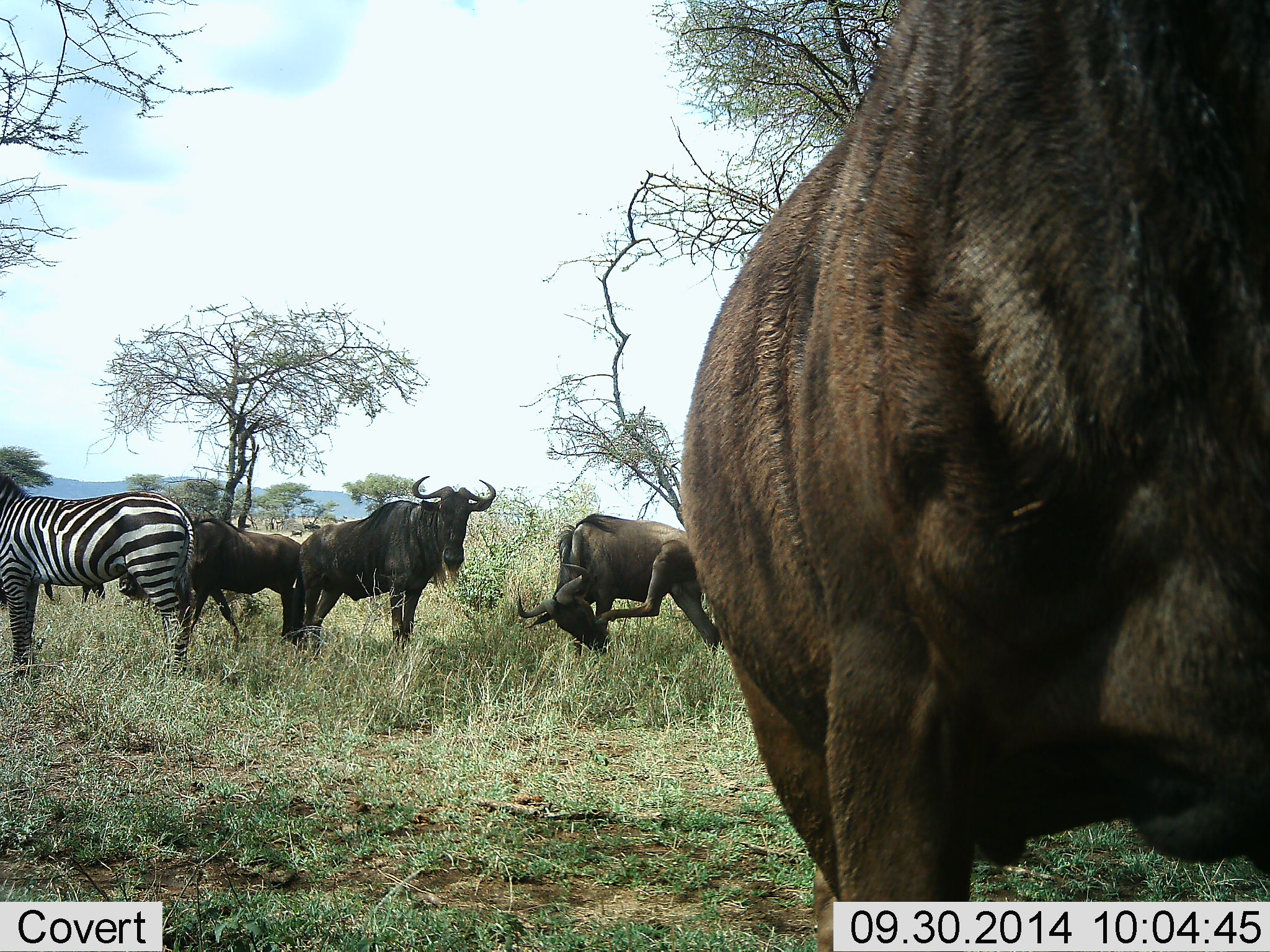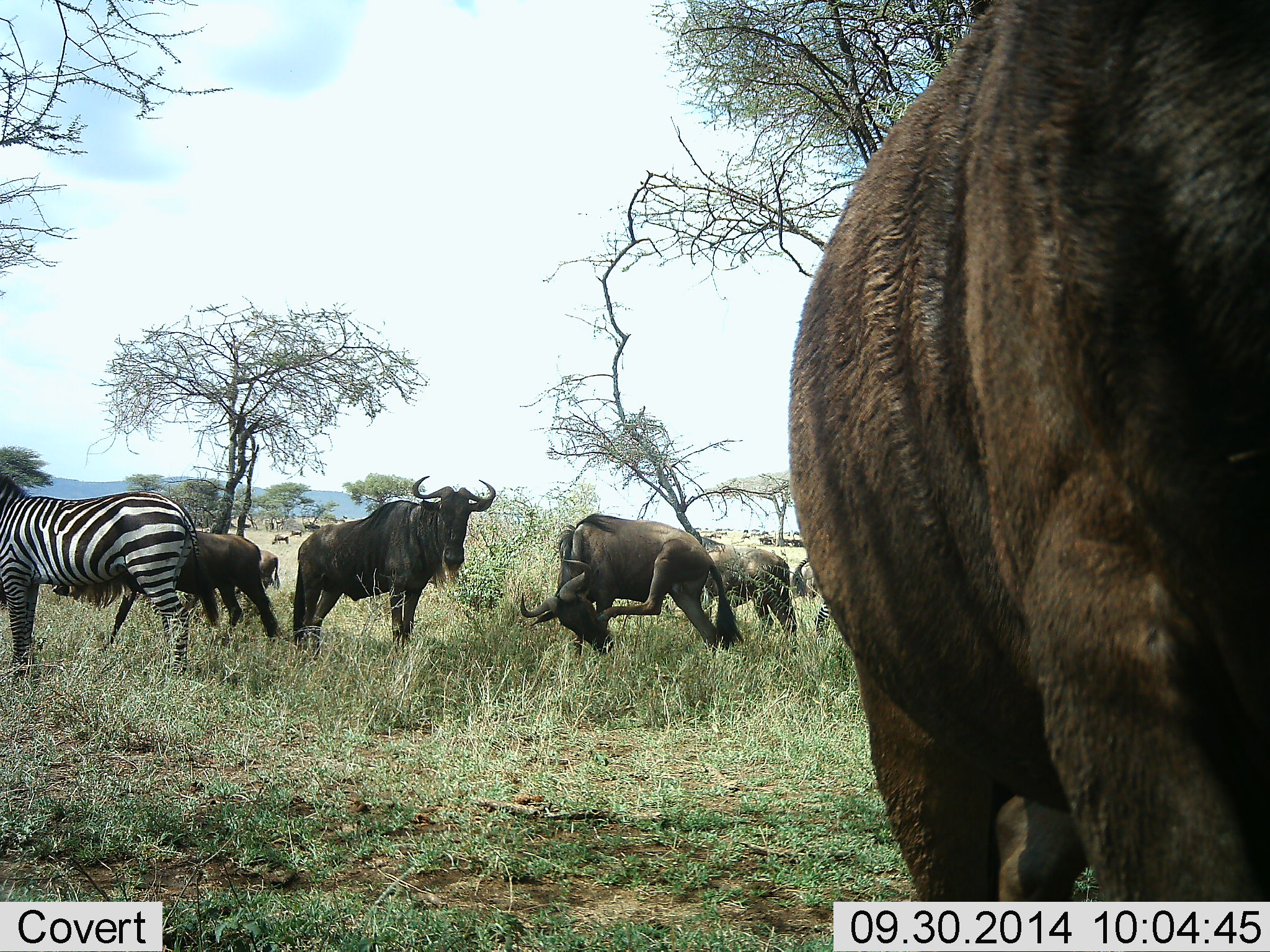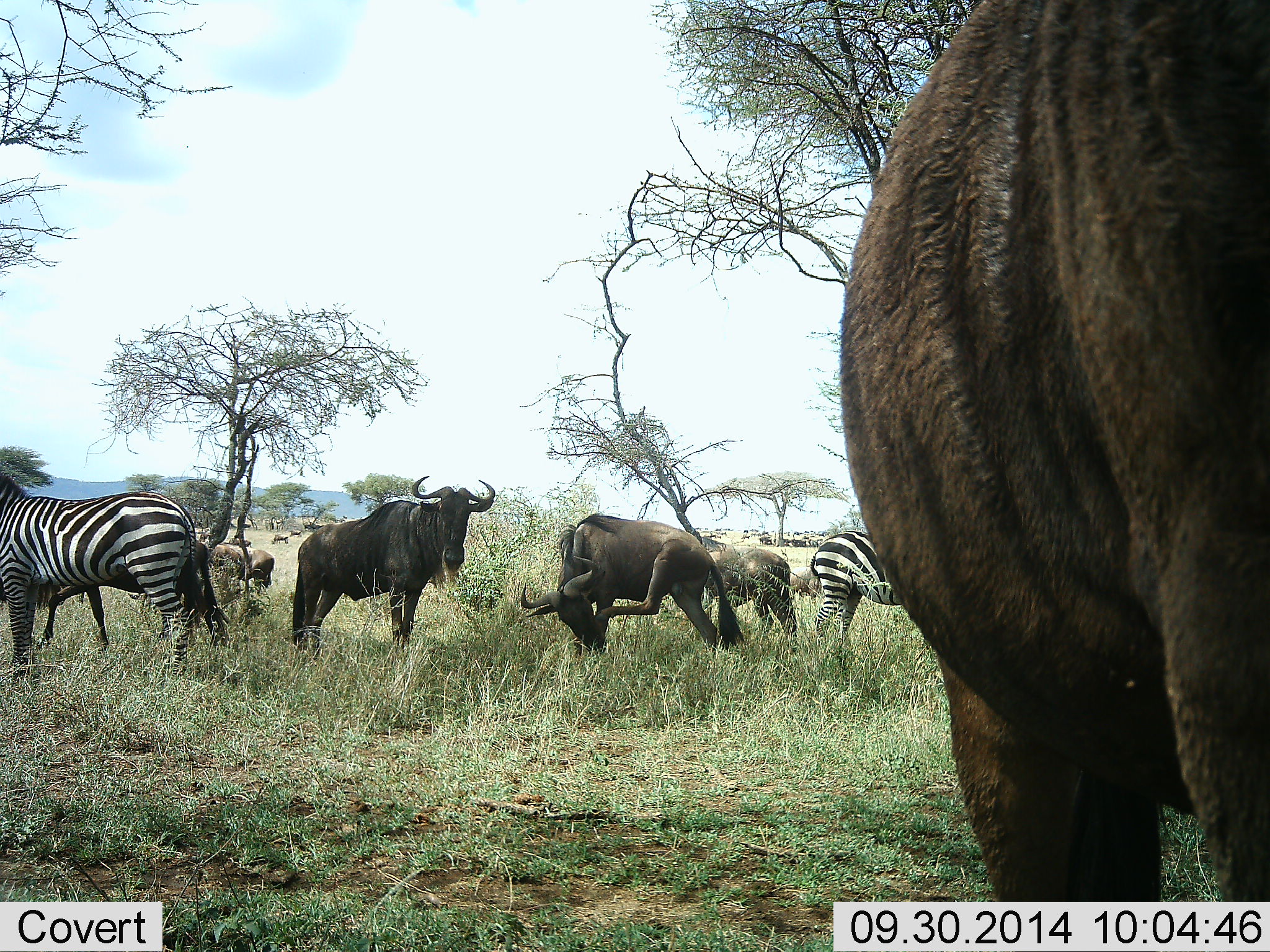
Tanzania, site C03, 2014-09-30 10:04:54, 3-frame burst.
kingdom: Animalia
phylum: Chordata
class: Mammalia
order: Artiodactyla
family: Bovidae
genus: Connochaetes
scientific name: Connochaetes taurinus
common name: blue wildebeest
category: wildebeest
Wildebeest (blue wildebeest) (Connochaetes taurinus), count 7. Behavior (volunteer vote fractions): standing 82%, resting 18%, moving 27%, interacting 9%. Young present (vote fraction): 0%. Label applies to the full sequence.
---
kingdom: Animalia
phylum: Chordata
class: Mammalia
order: Perissodactyla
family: Equidae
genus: Equus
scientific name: Equus quagga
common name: plains zebra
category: zebra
Zebra (plains zebra) (Equus quagga), count 2. Behavior (volunteer vote fractions): standing 100%, resting 0%, moving 0%, interacting 0%. Young present (vote fraction): 0%. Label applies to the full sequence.